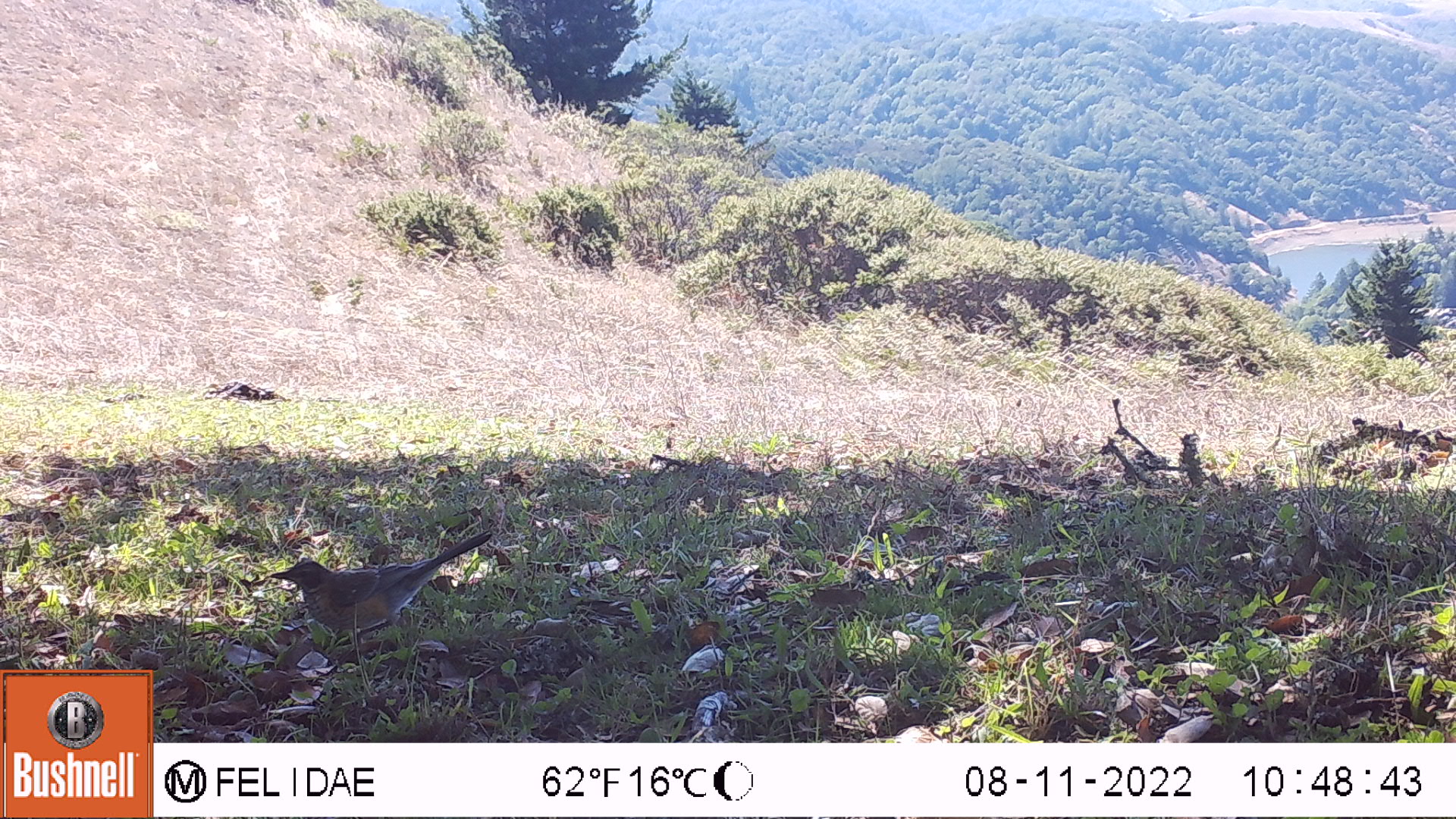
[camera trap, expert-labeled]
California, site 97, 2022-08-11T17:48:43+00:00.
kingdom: Animalia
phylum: Chordata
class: Aves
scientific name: Aves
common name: bird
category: unknown bird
Unknown bird (bird) (Aves).